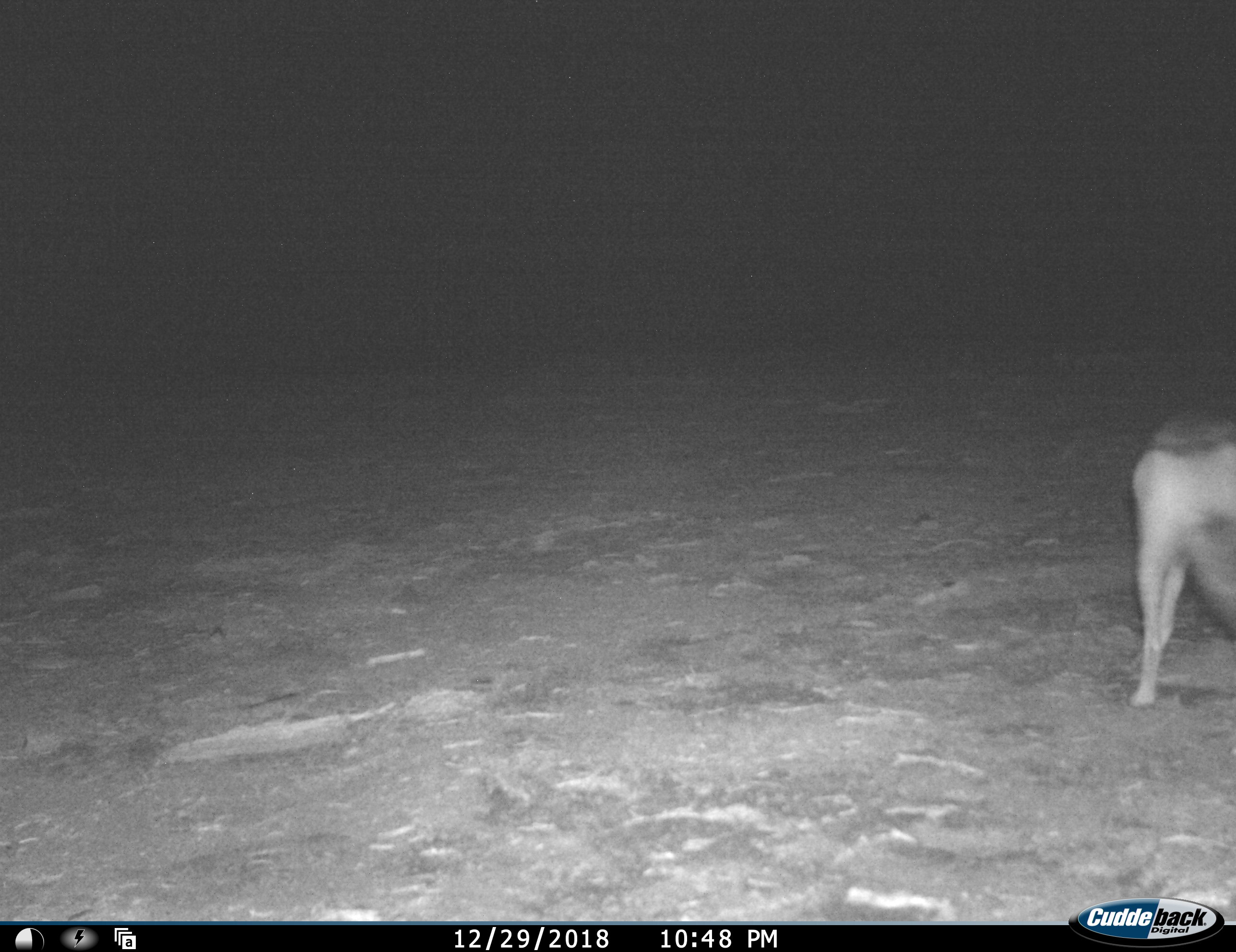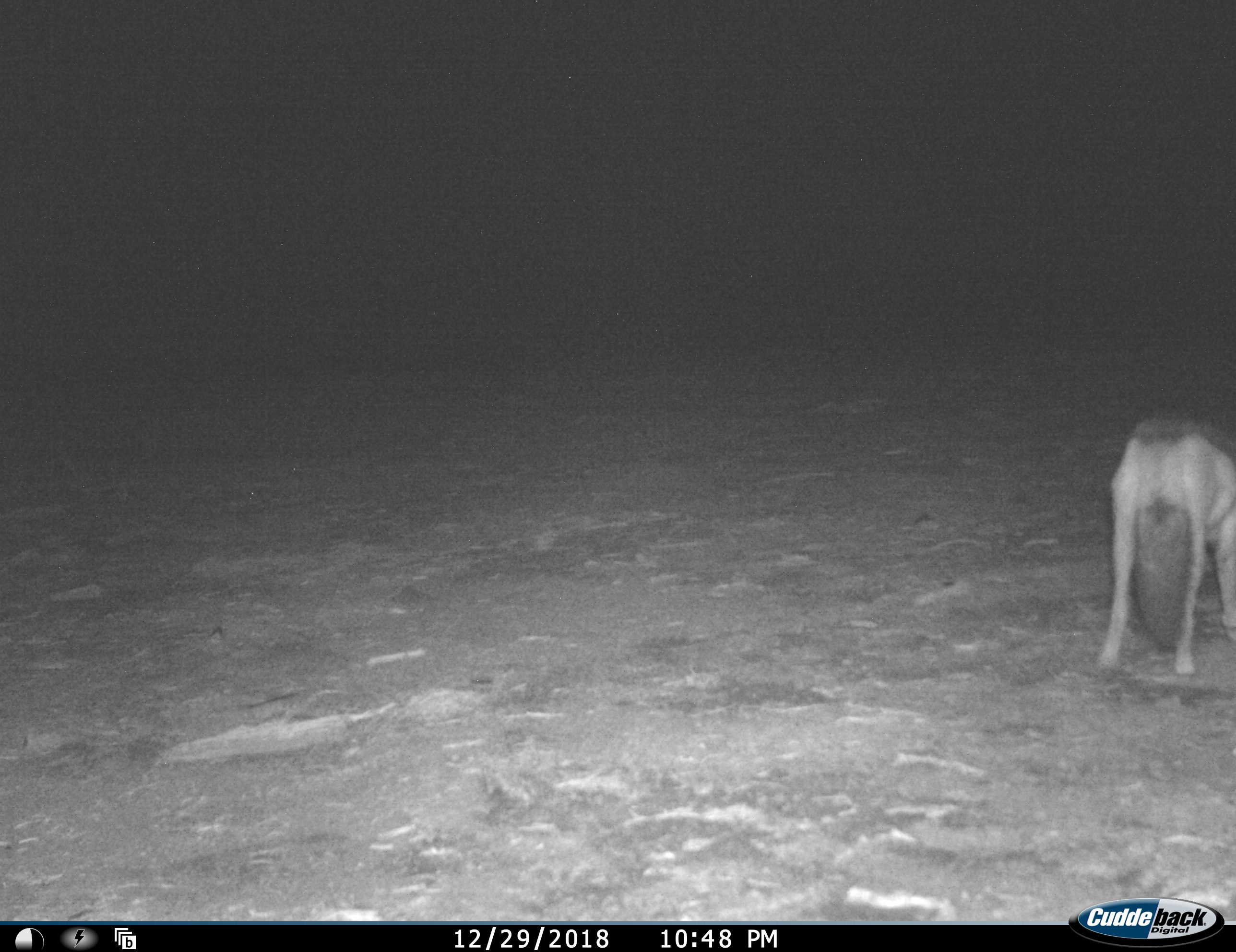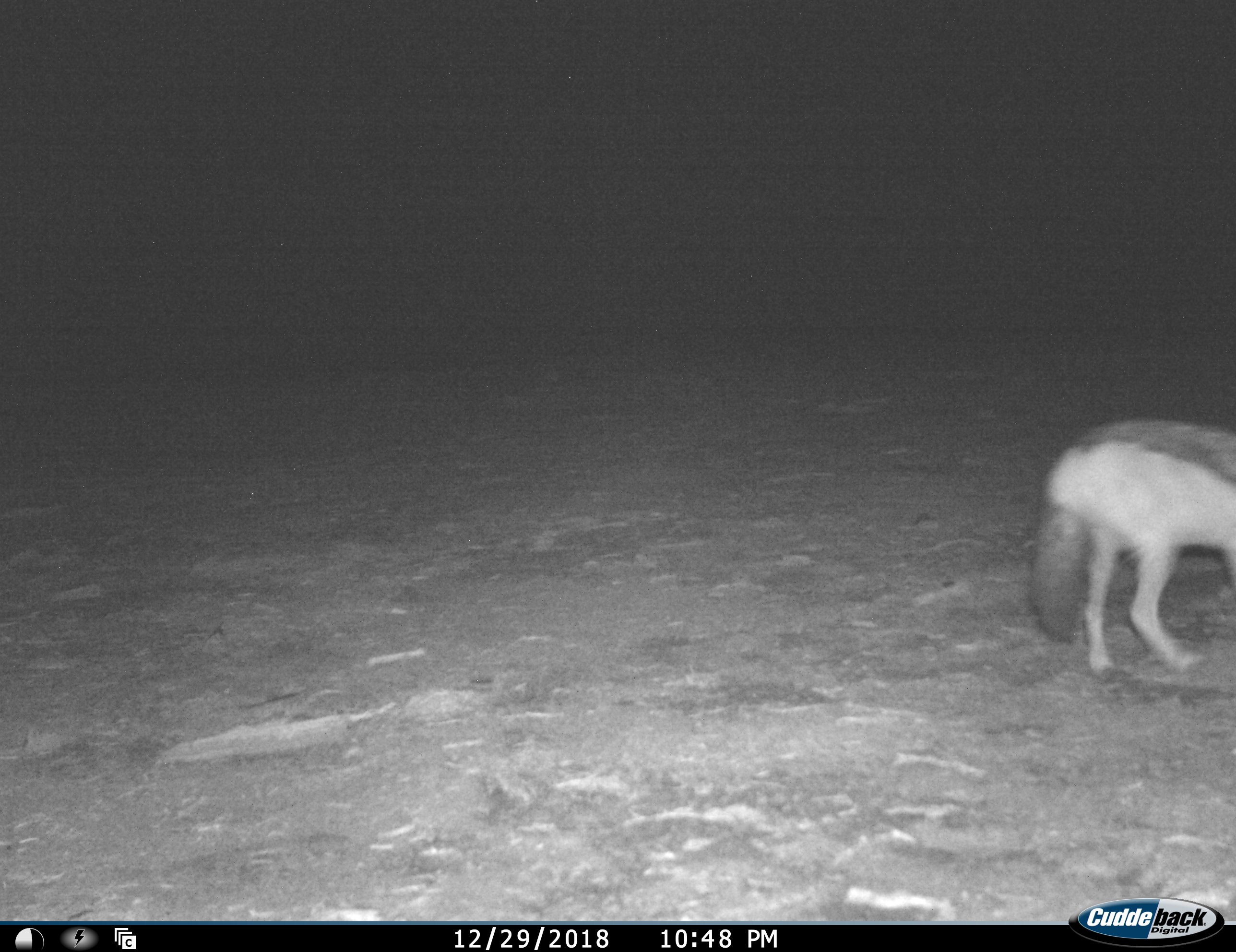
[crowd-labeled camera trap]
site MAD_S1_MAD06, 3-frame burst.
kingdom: Animalia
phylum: Chordata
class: Mammalia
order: Carnivora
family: Canidae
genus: Lupulella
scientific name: Lupulella mesomelas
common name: black-backed jackal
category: jackalblackbacked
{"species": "jackalblackbacked (black-backed jackal) (Lupulella mesomelas)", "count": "1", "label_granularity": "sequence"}